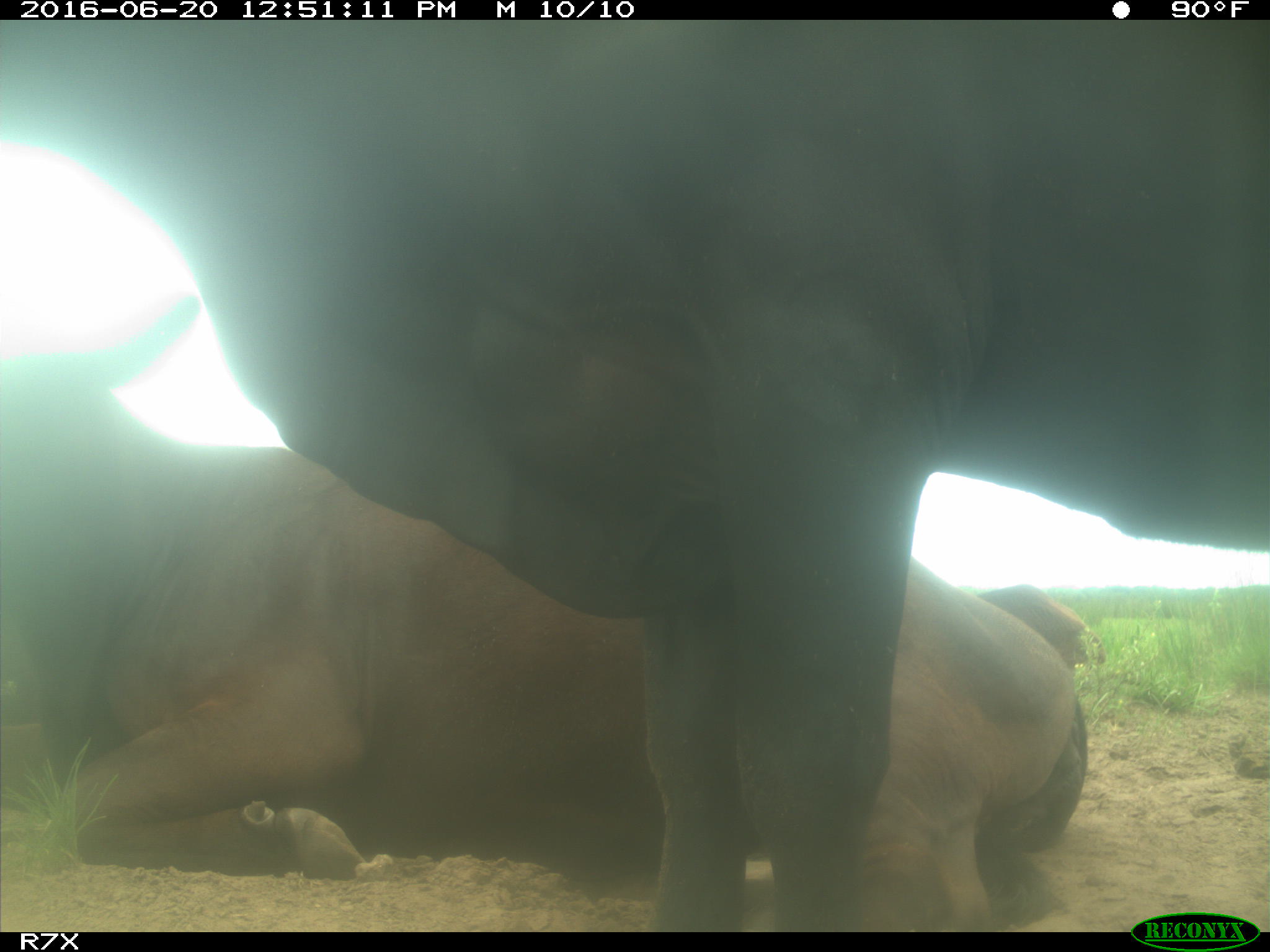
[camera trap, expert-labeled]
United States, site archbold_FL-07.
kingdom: Animalia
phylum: Chordata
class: Mammalia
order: Artiodactyla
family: Bovidae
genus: Bos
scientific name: Bos taurus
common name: domestic cow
Bos taurus (domestic cow).